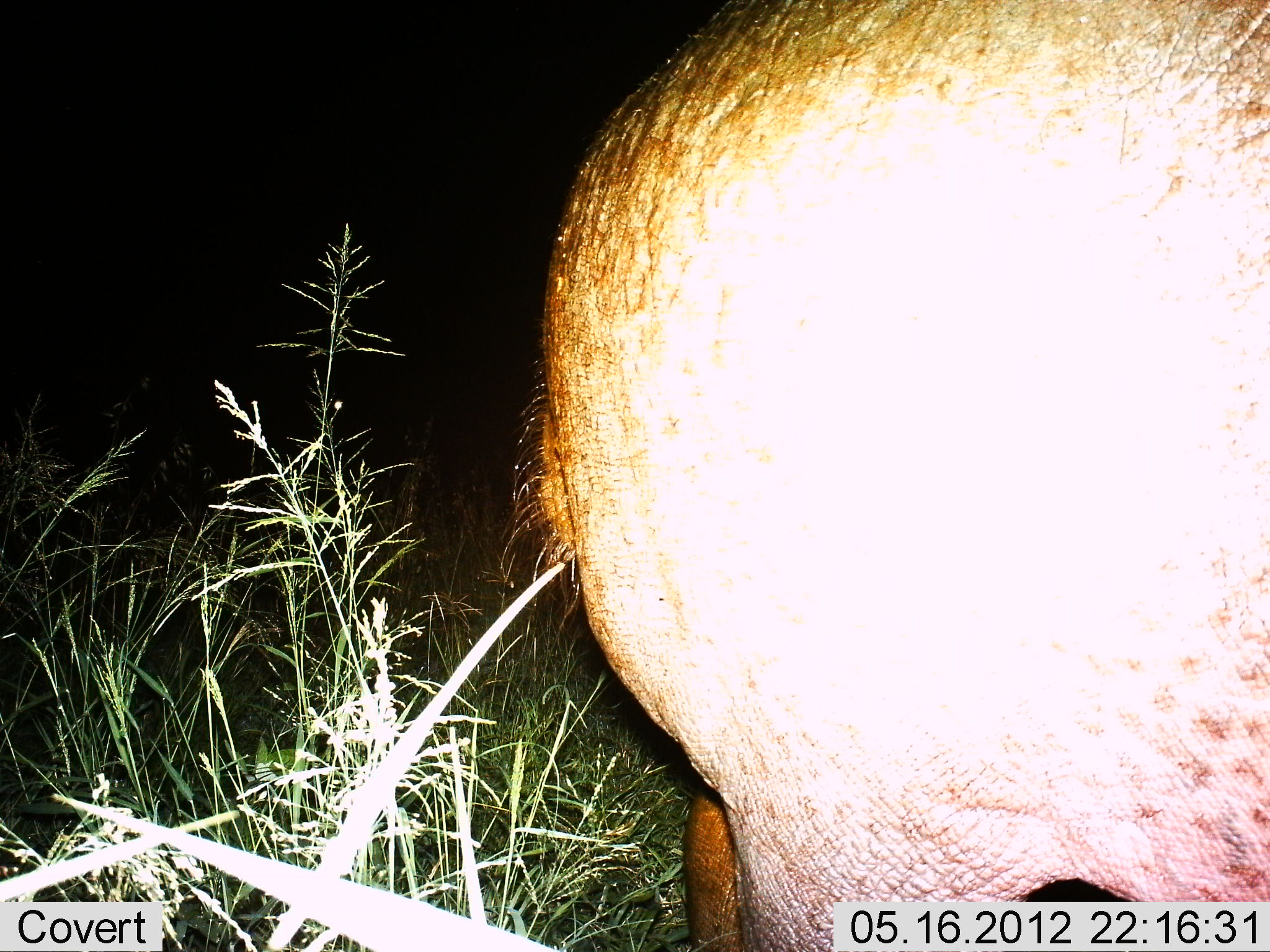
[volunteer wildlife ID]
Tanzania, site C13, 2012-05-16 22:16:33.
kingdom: Animalia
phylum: Chordata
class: Mammalia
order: Artiodactyla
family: Suidae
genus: Phacochoerus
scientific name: Phacochoerus africanus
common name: warthog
Warthog (Phacochoerus africanus), count 1. Behavior (volunteer vote fractions): standing 56%, resting 0%, moving 33%, interacting 11%. Young present (vote fraction): 0%. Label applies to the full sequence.